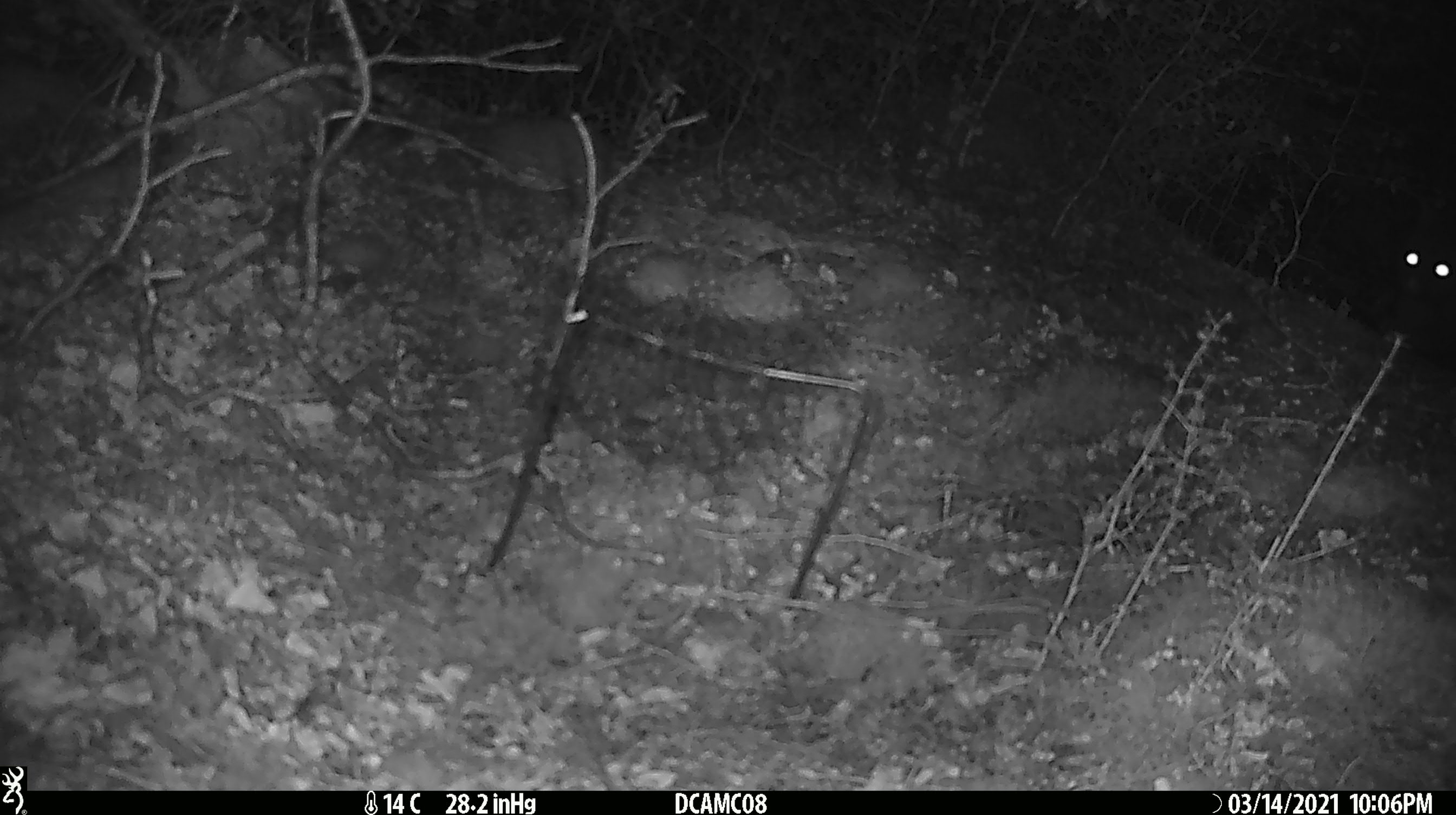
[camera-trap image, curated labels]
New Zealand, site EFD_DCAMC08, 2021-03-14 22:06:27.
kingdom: Animalia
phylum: Chordata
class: Mammalia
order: Diprotodontia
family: Phalangeridae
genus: Trichosurus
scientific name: Trichosurus vulpecula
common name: common brushtail possum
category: possum